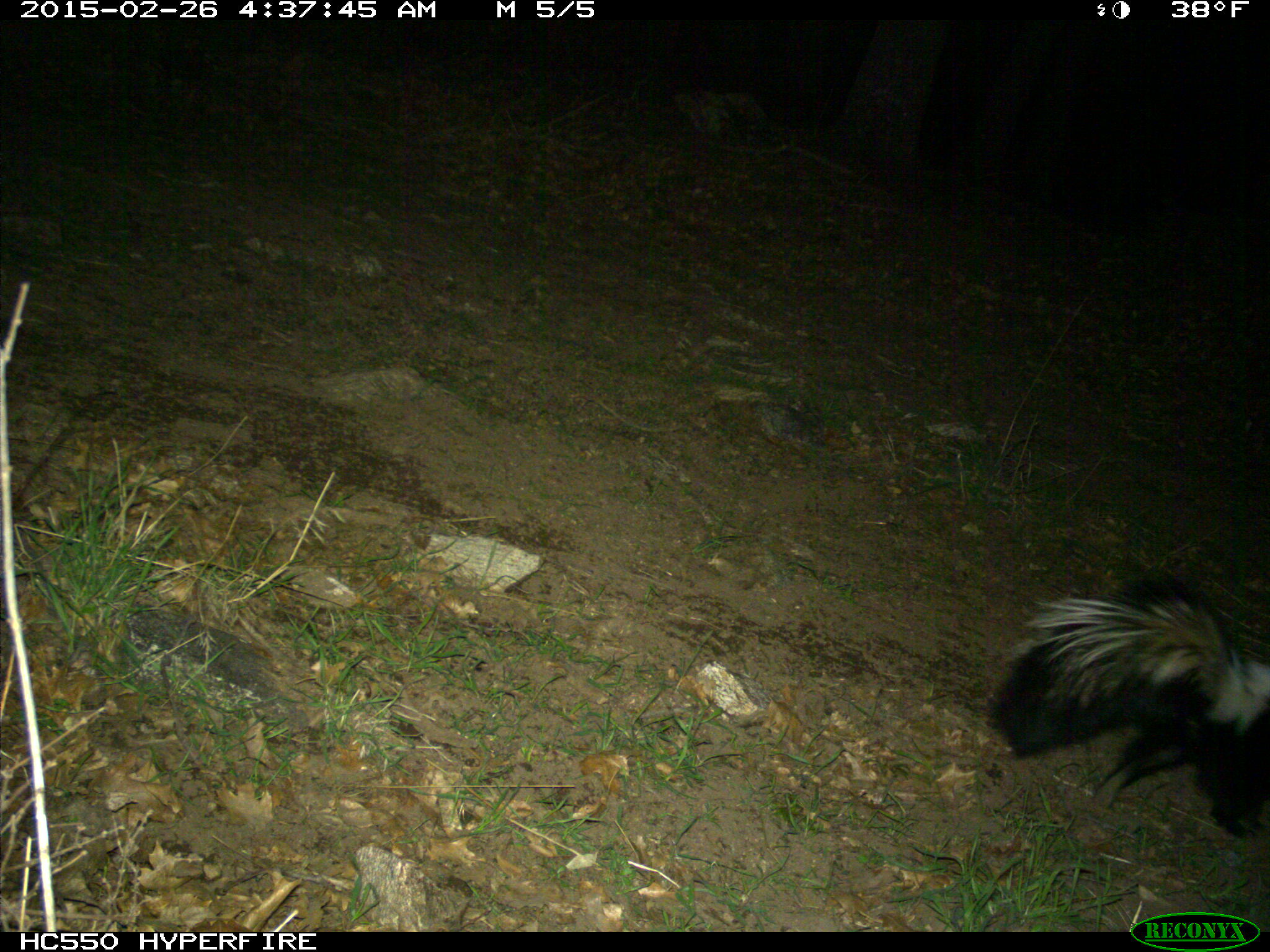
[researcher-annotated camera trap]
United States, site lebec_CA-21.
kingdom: Animalia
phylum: Chordata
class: Mammalia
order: Carnivora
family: Mephitidae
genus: Mephitis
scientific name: Mephitis mephitis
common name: striped skunk